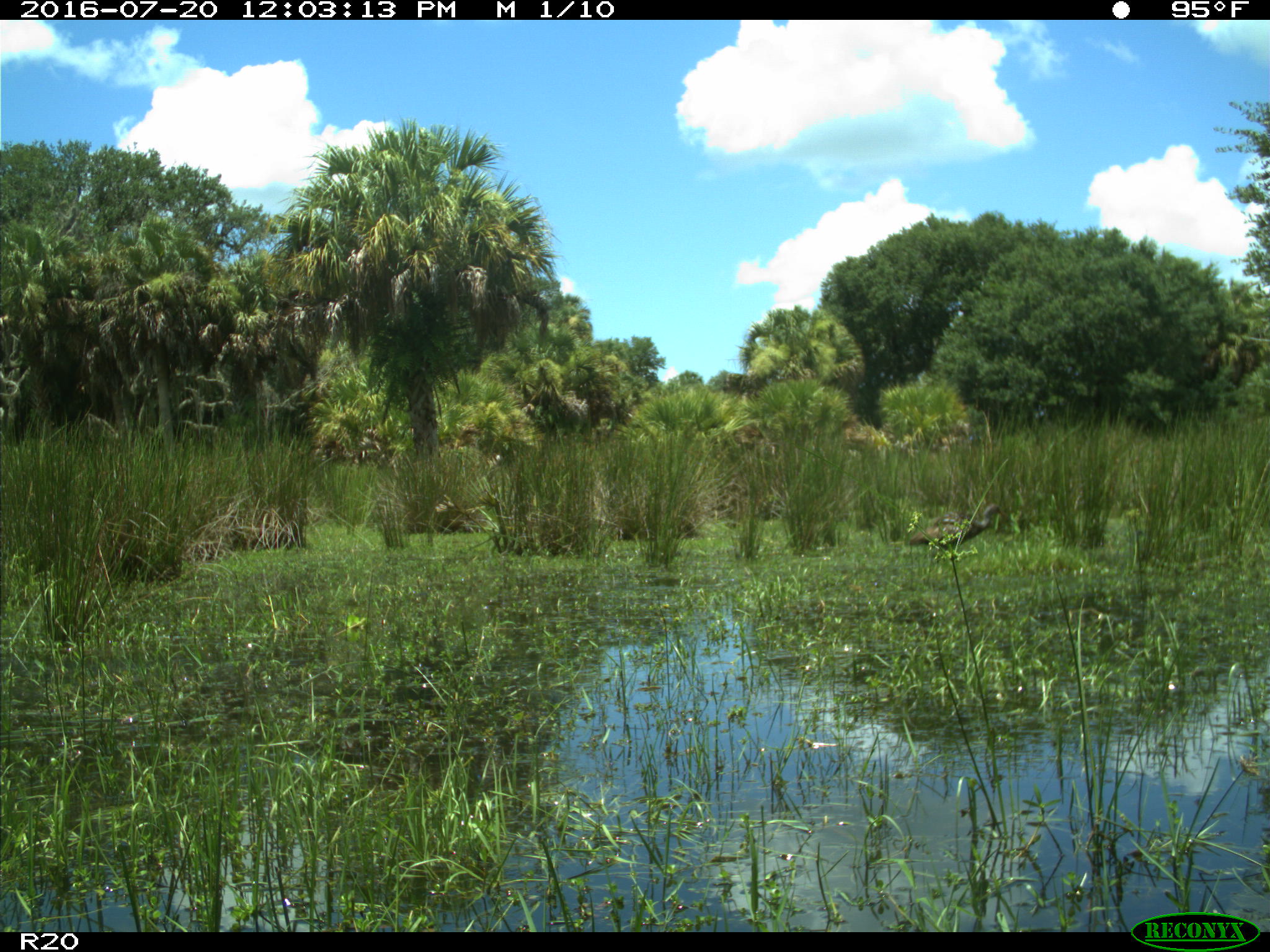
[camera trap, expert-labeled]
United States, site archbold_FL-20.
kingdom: Animalia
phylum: Chordata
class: Aves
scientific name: Aves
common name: birds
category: unidentified bird